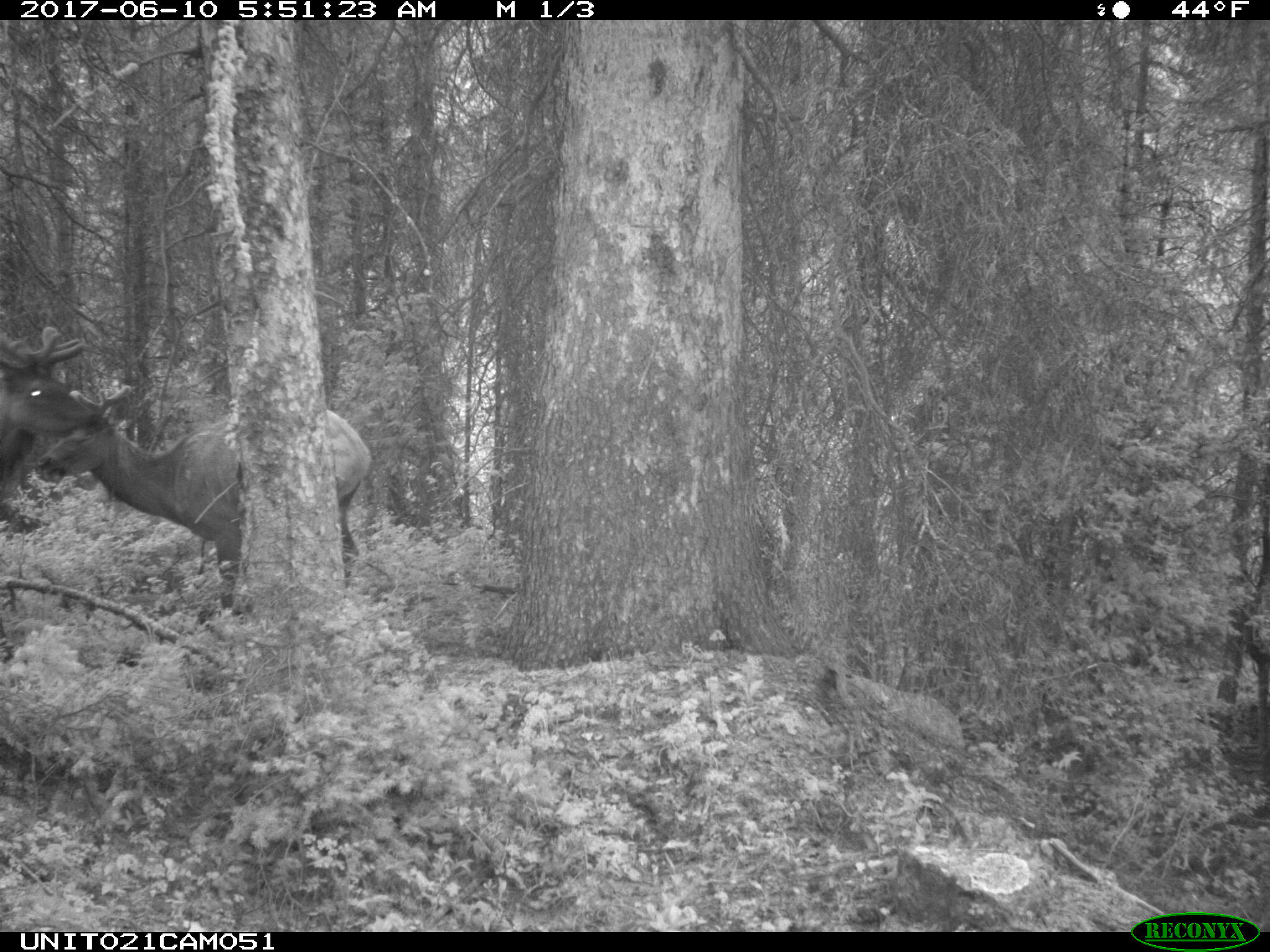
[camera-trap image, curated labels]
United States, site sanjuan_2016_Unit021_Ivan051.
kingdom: Animalia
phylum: Chordata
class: Mammalia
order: Artiodactyla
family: Cervidae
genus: Cervus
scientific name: Cervus elaphus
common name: red deer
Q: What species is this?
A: Cervus elaphus (red deer).